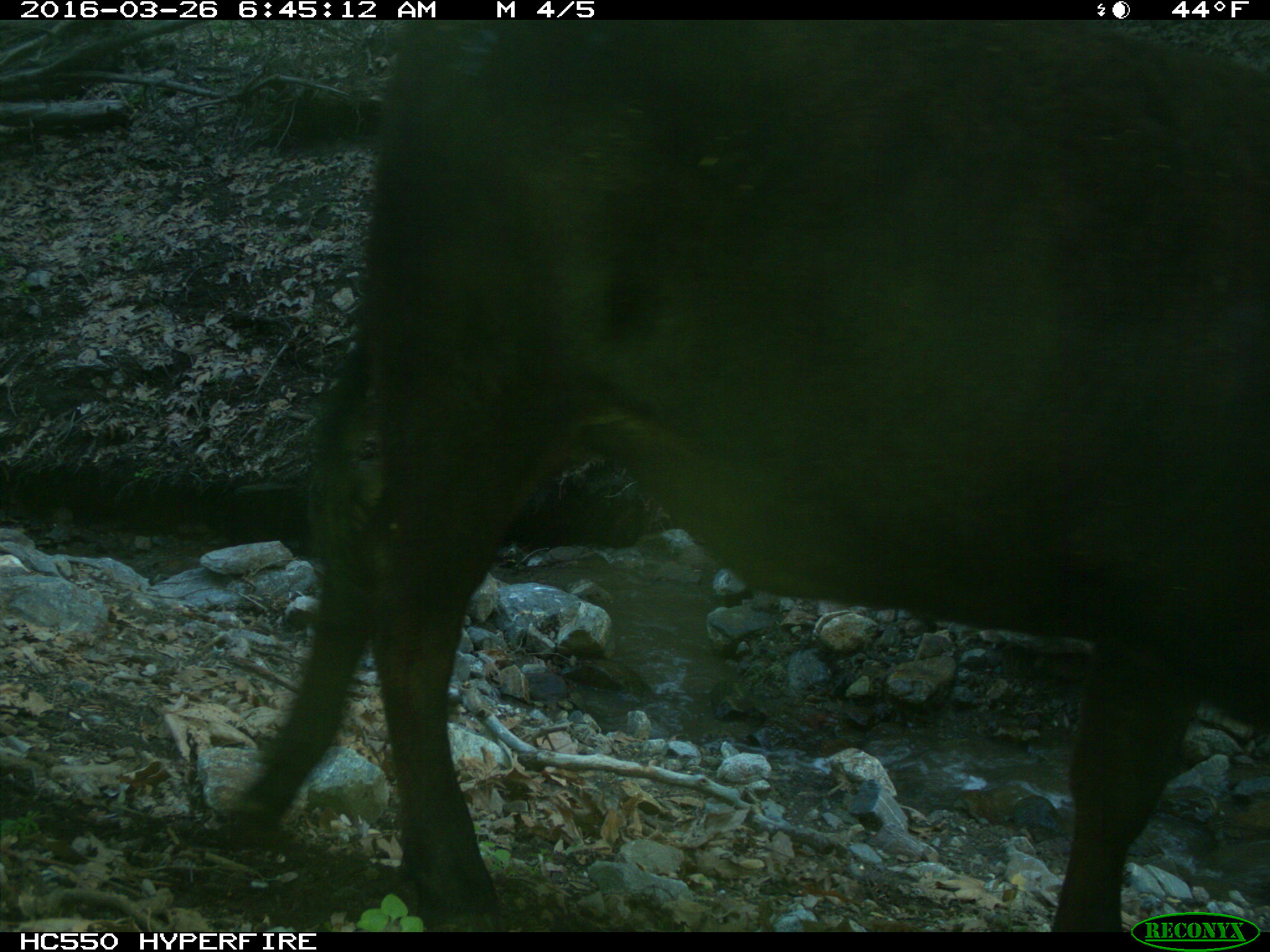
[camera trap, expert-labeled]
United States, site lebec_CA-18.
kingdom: Animalia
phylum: Chordata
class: Mammalia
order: Artiodactyla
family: Bovidae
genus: Bos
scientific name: Bos taurus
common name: domestic cow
Bos taurus (domestic cow).